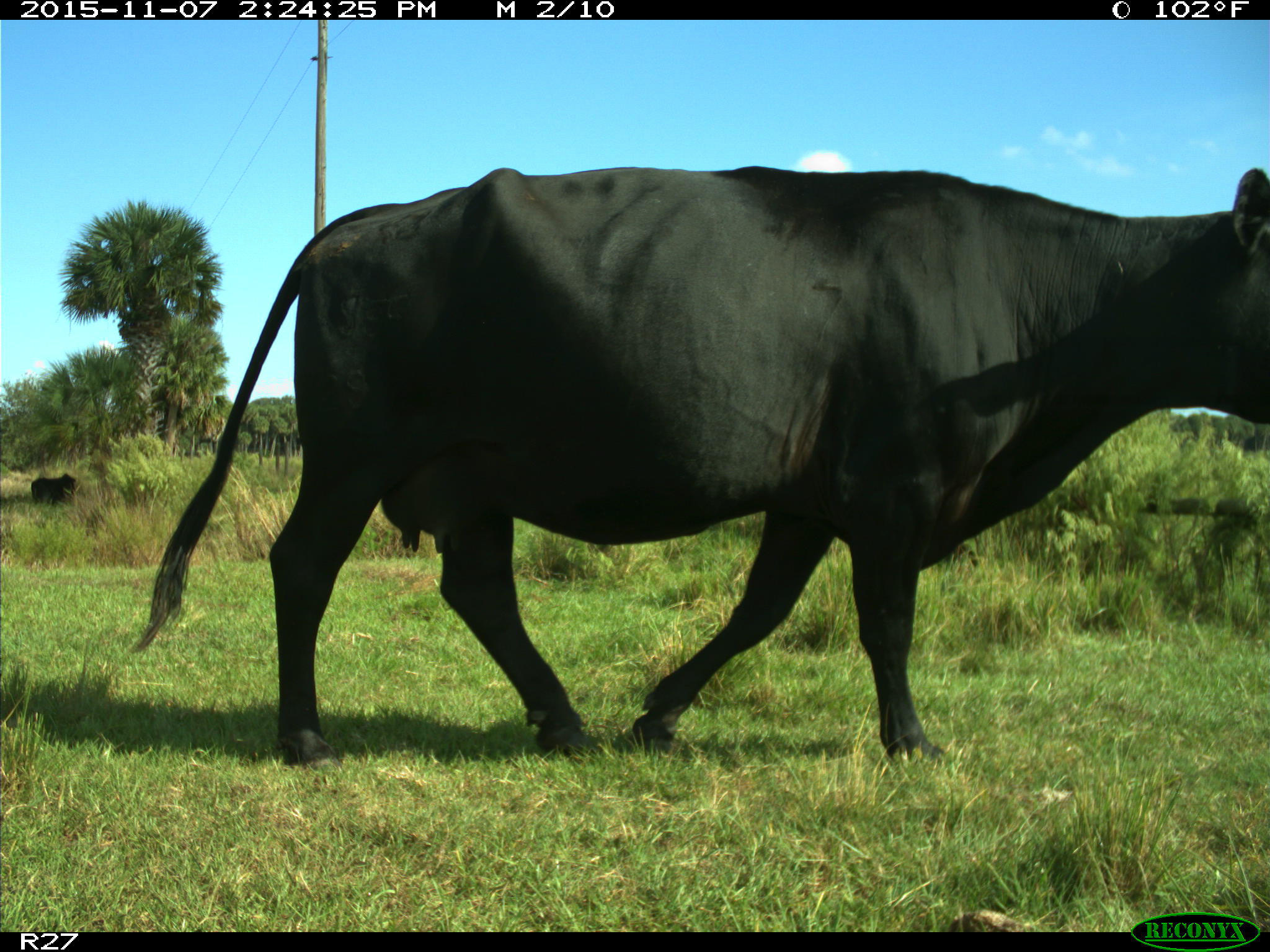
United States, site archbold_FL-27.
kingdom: Animalia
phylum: Chordata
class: Mammalia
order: Artiodactyla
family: Bovidae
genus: Bos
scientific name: Bos taurus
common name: domestic cow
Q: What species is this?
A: Bos taurus (domestic cow).